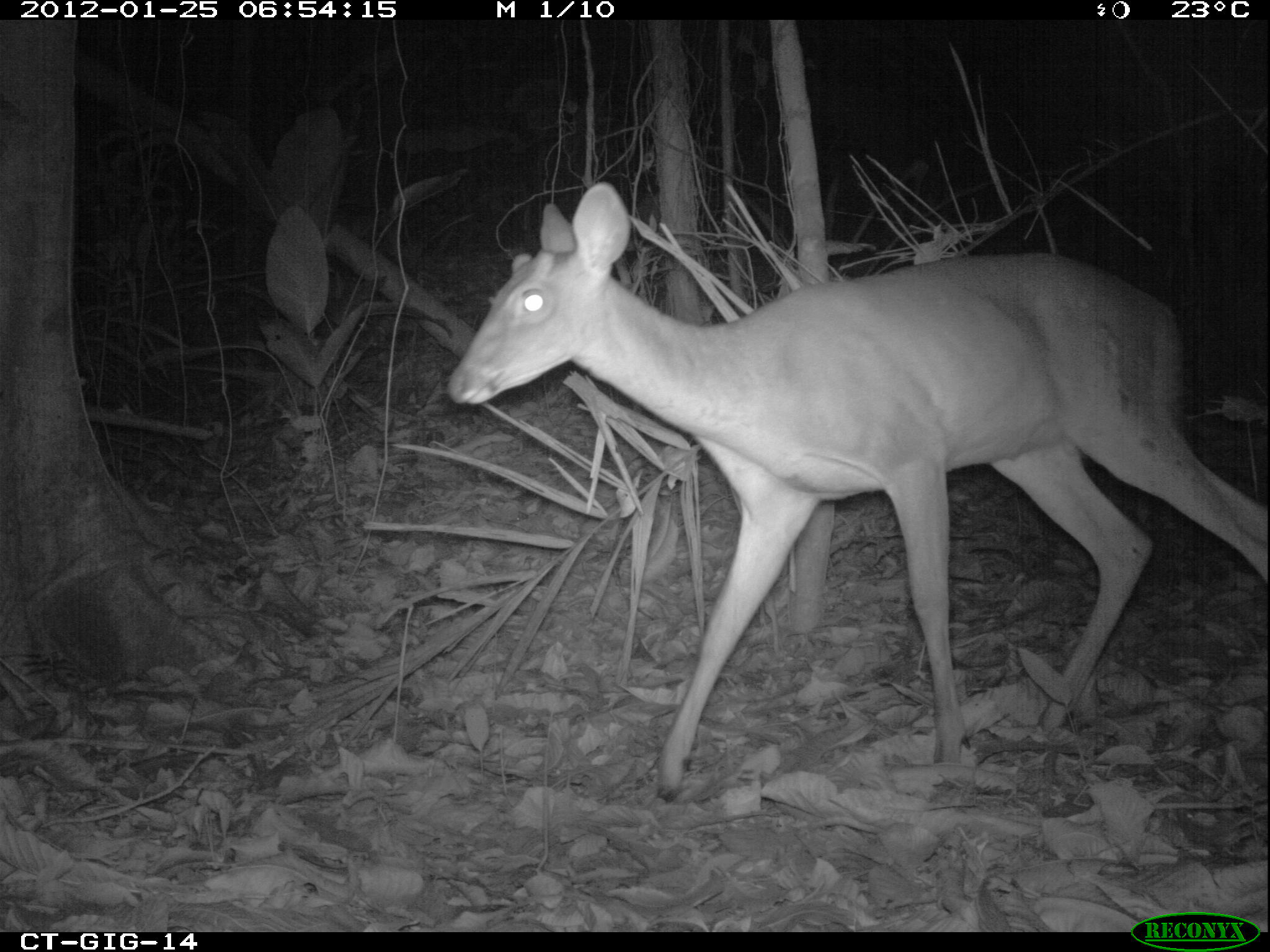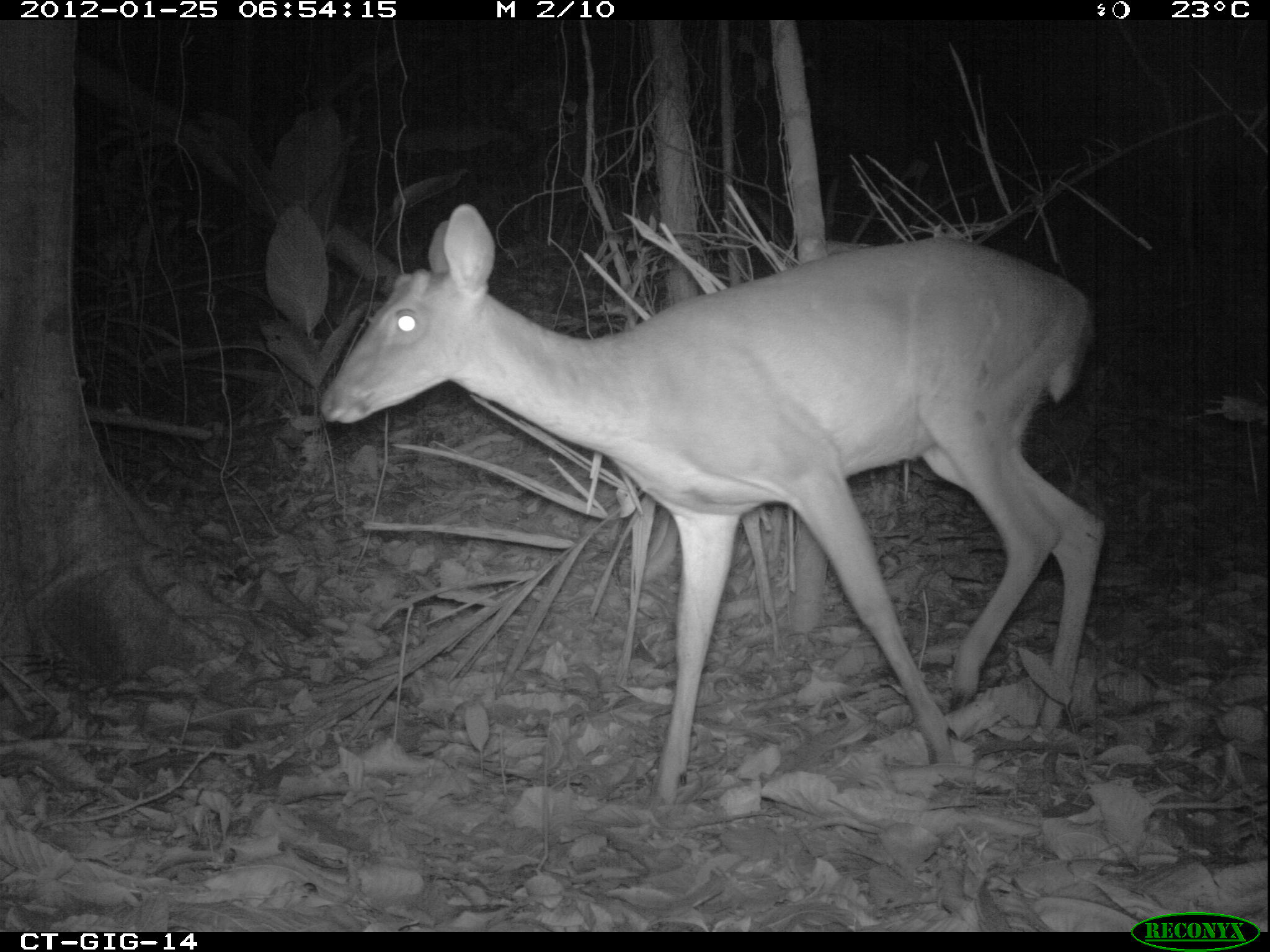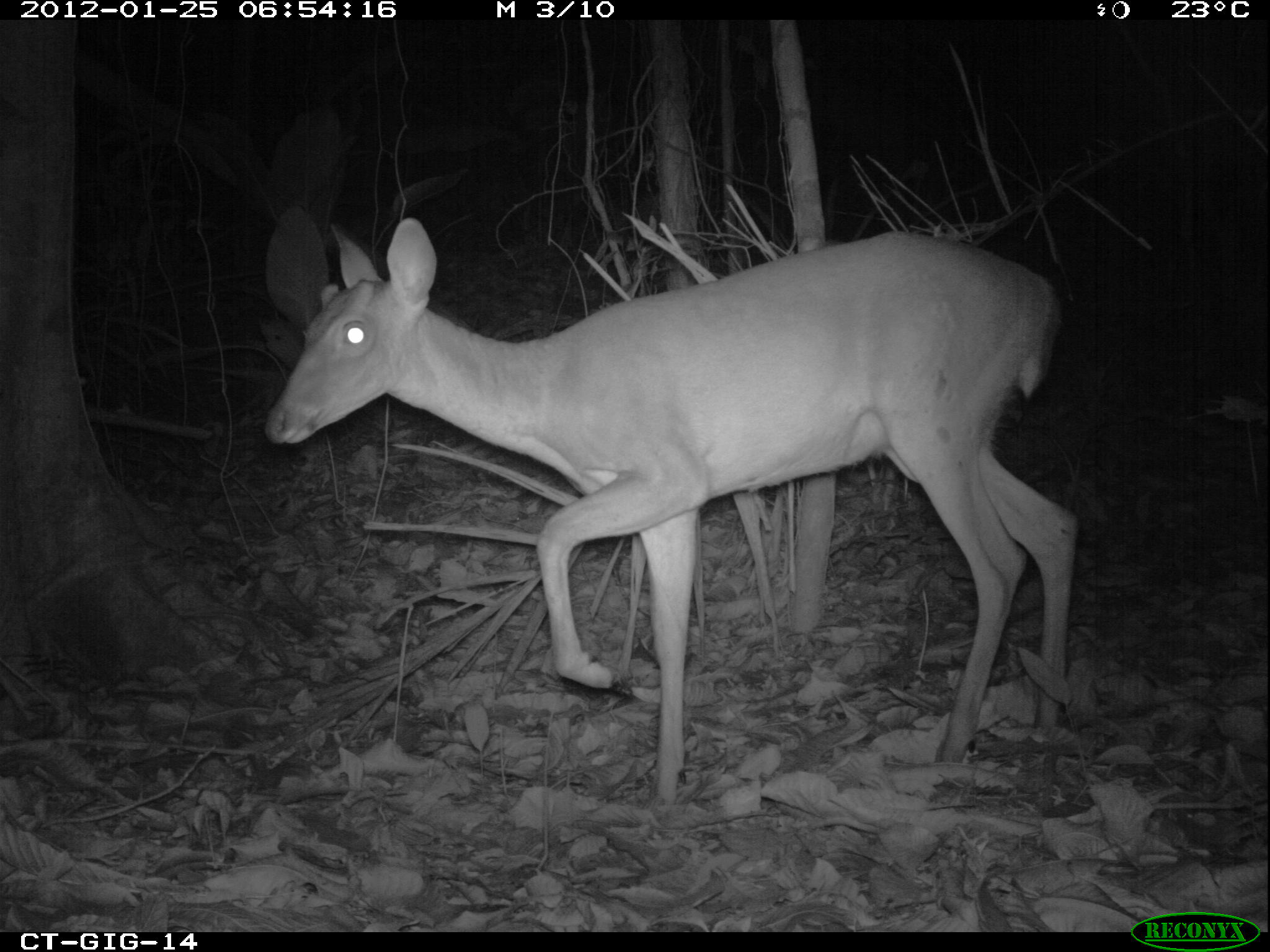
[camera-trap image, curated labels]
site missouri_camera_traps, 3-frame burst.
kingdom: Animalia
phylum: Chordata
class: Mammalia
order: Artiodactyla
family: Cervidae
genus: Odocoileus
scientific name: Odocoileus virginianus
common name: white-tailed deer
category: white tailed deer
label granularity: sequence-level